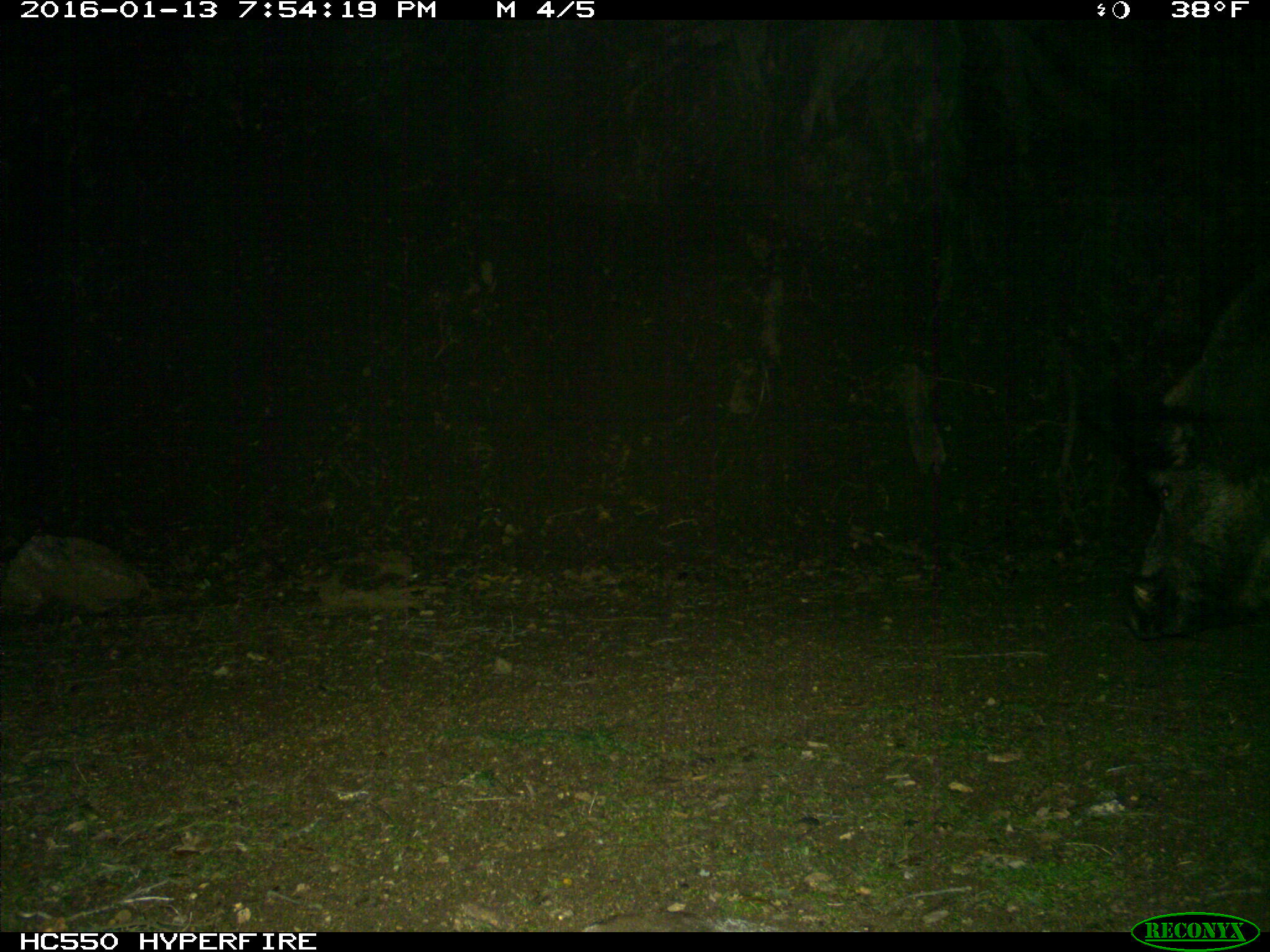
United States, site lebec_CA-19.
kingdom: Animalia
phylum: Chordata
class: Mammalia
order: Artiodactyla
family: Suidae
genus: Sus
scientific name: Sus scrofa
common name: wild boar